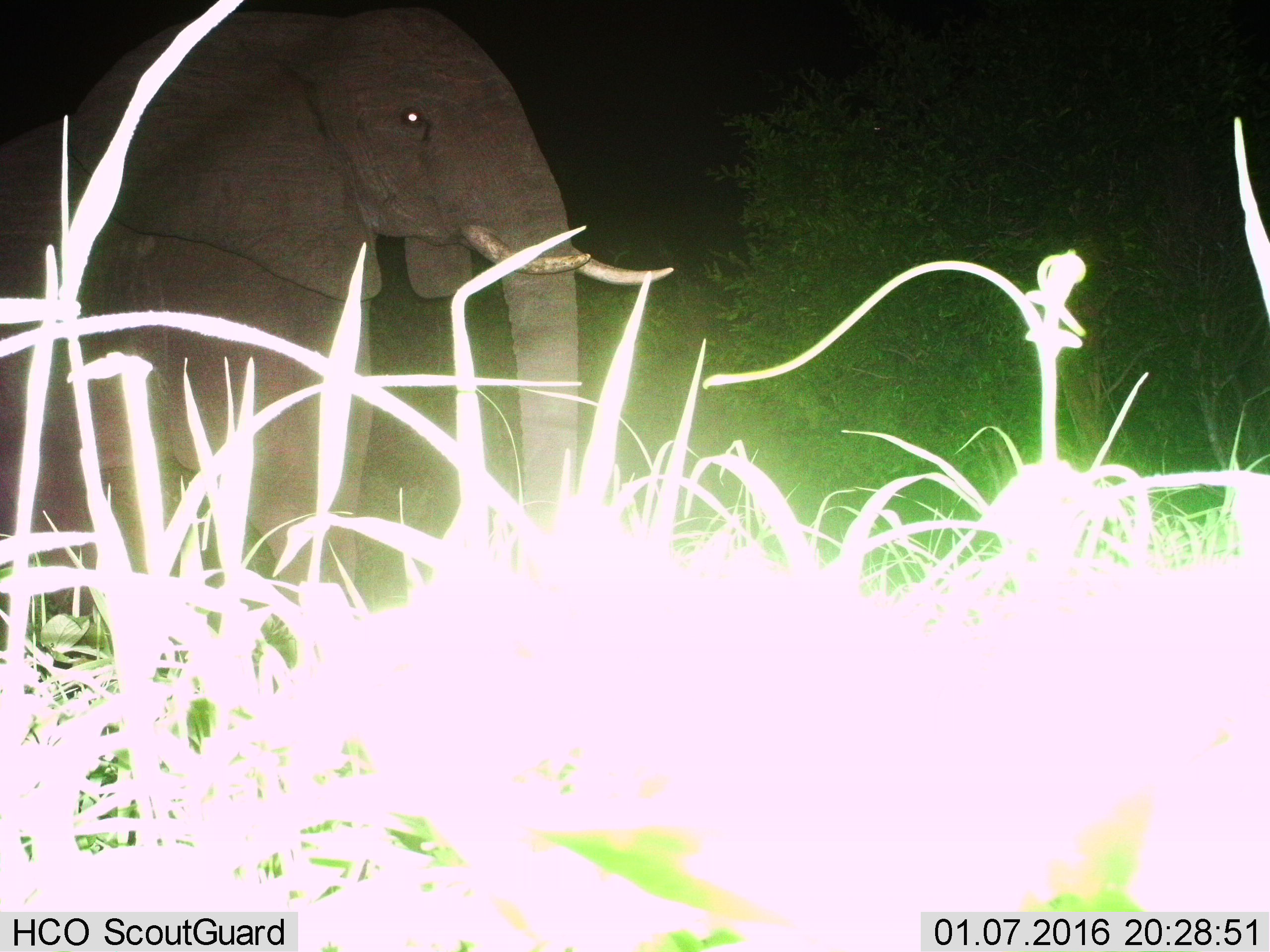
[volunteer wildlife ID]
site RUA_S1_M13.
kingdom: Animalia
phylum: Chordata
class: Mammalia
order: Proboscidea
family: Elephantidae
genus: Loxodonta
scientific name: Loxodonta africana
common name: african bush elephant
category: elephant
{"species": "elephant (african bush elephant) (Loxodonta africana)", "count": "1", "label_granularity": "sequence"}